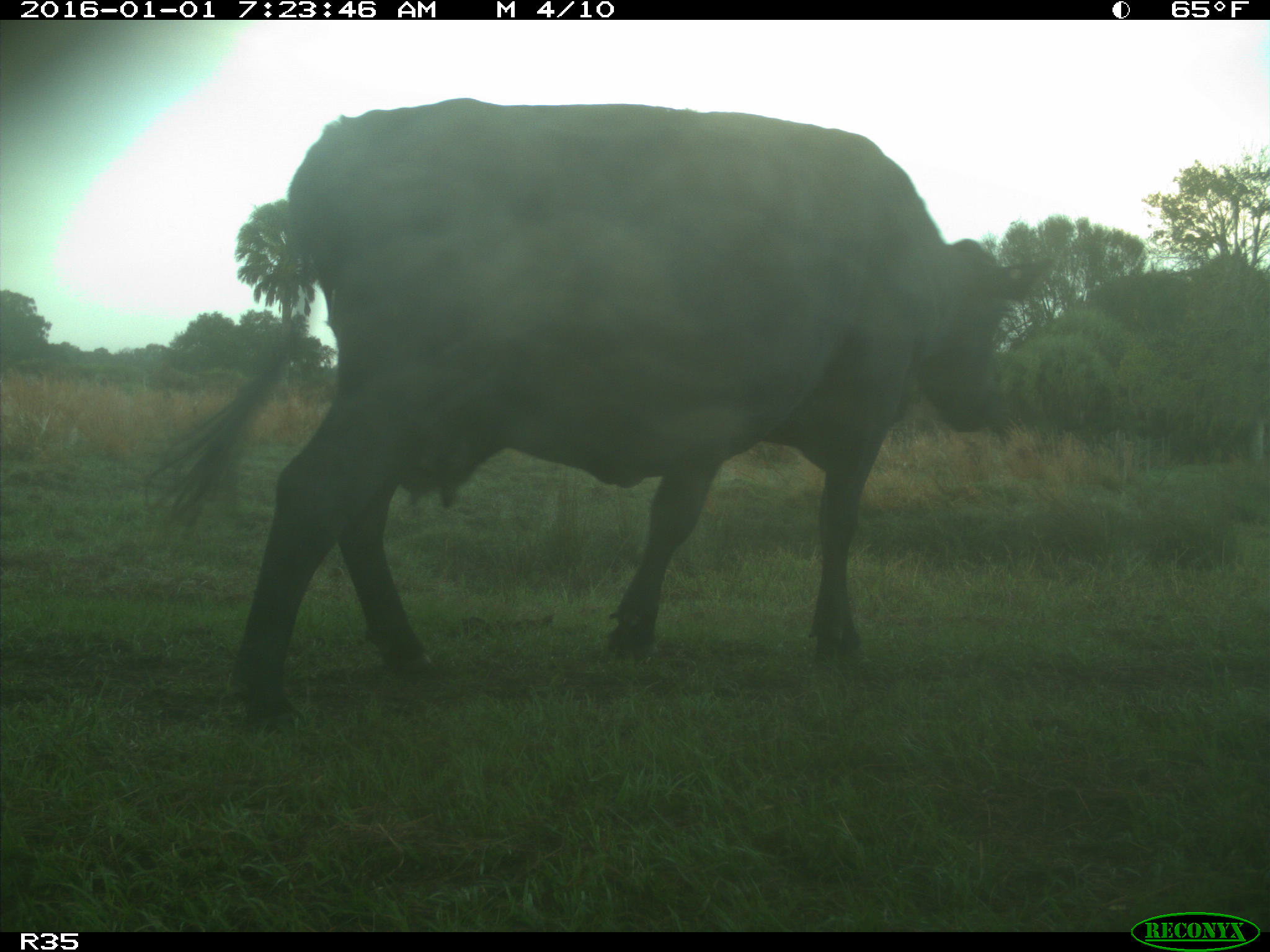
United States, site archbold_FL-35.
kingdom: Animalia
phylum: Chordata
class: Mammalia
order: Artiodactyla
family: Bovidae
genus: Bos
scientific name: Bos taurus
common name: domestic cow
Bos taurus (domestic cow).